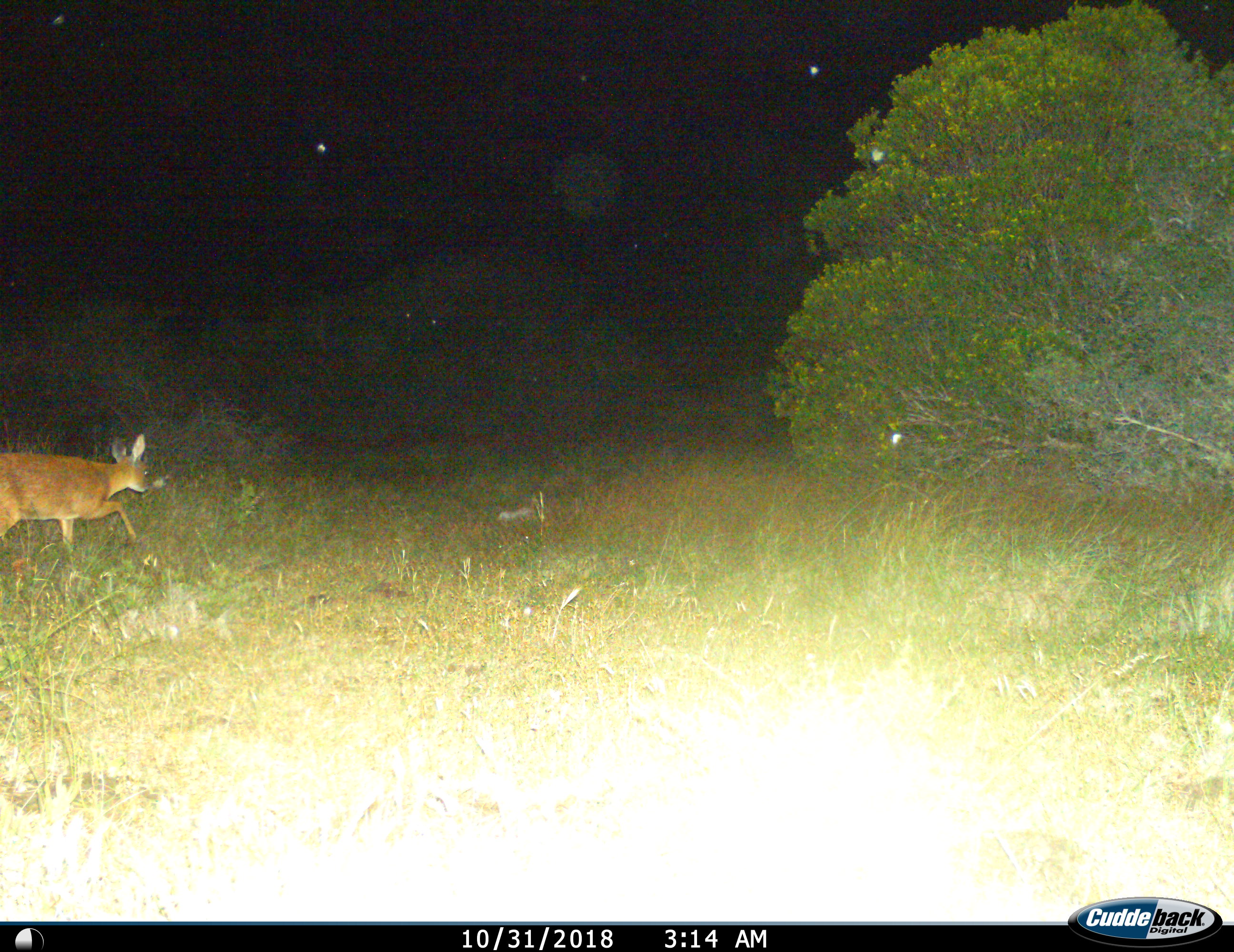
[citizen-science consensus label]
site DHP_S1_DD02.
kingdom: Animalia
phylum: Chordata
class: Mammalia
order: Artiodactyla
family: Bovidae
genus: Raphicerus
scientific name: Raphicerus melanotis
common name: grysbok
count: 1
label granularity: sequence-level